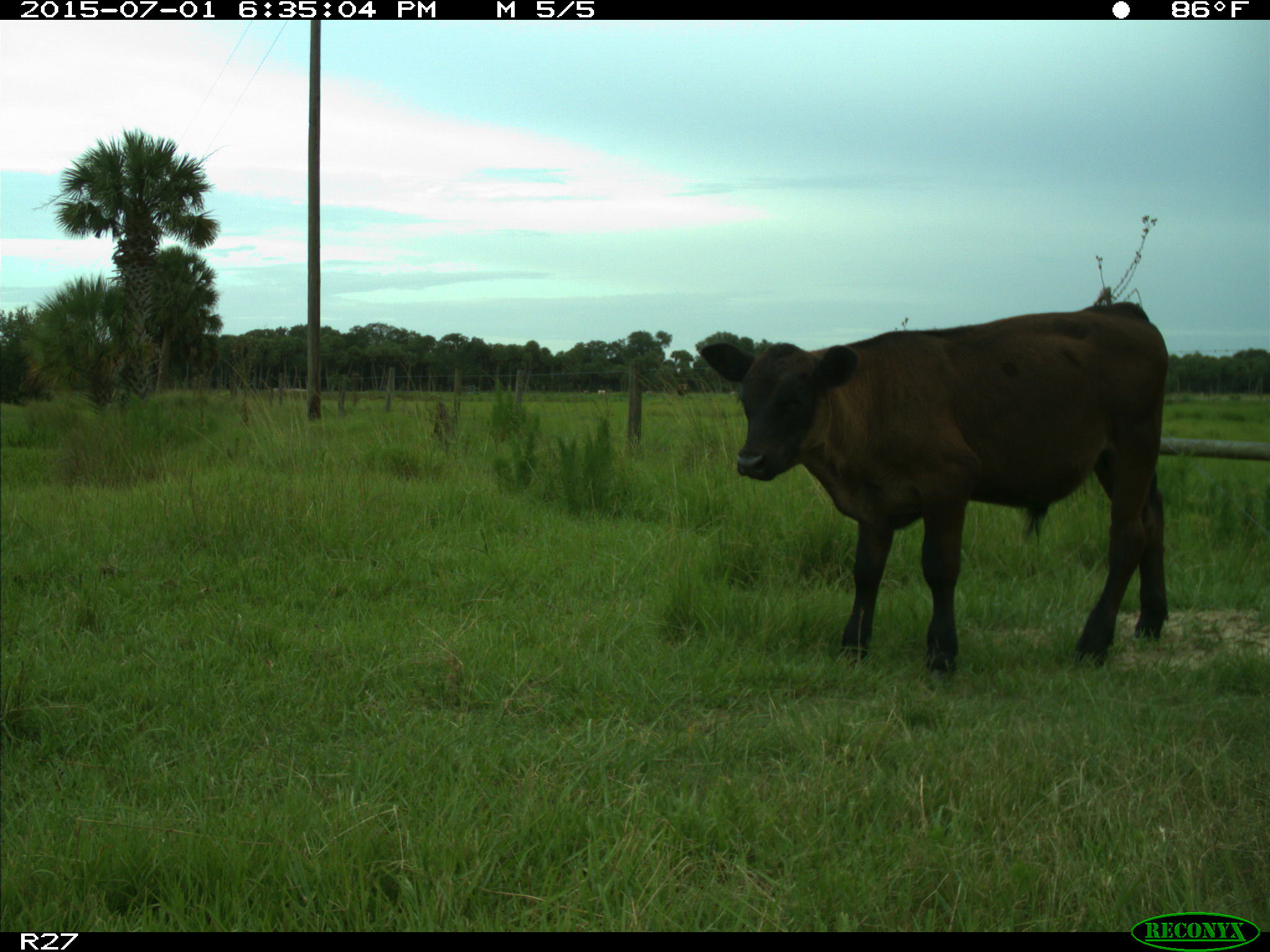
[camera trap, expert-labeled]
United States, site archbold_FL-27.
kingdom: Animalia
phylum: Chordata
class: Mammalia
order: Artiodactyla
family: Bovidae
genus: Bos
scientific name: Bos taurus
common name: domestic cow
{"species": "Bos taurus (domestic cow)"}